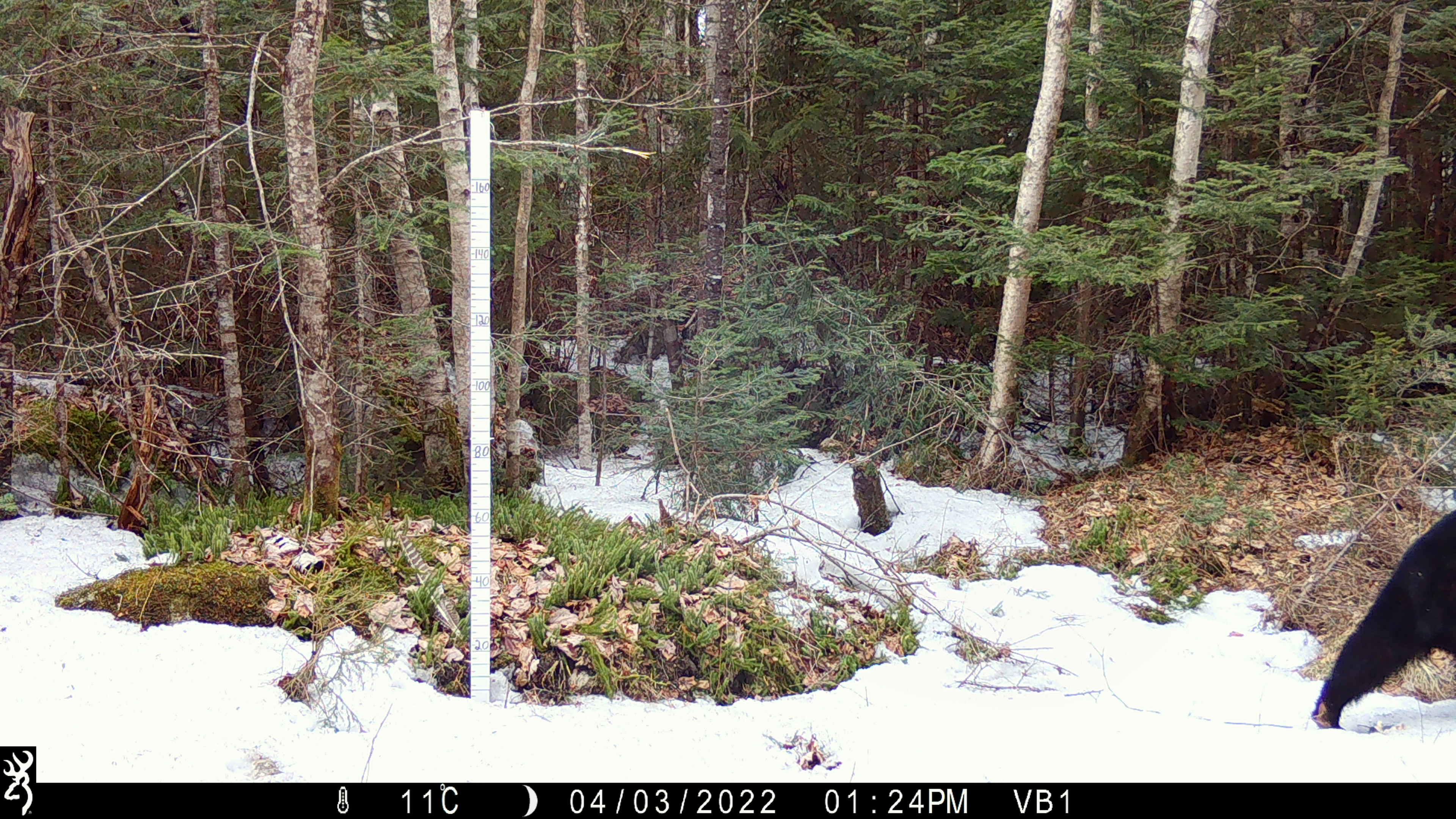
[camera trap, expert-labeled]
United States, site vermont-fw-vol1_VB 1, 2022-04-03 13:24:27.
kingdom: Animalia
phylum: Chordata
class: Mammalia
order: Carnivora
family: Ursidae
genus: Ursus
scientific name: Ursus americanus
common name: black bear